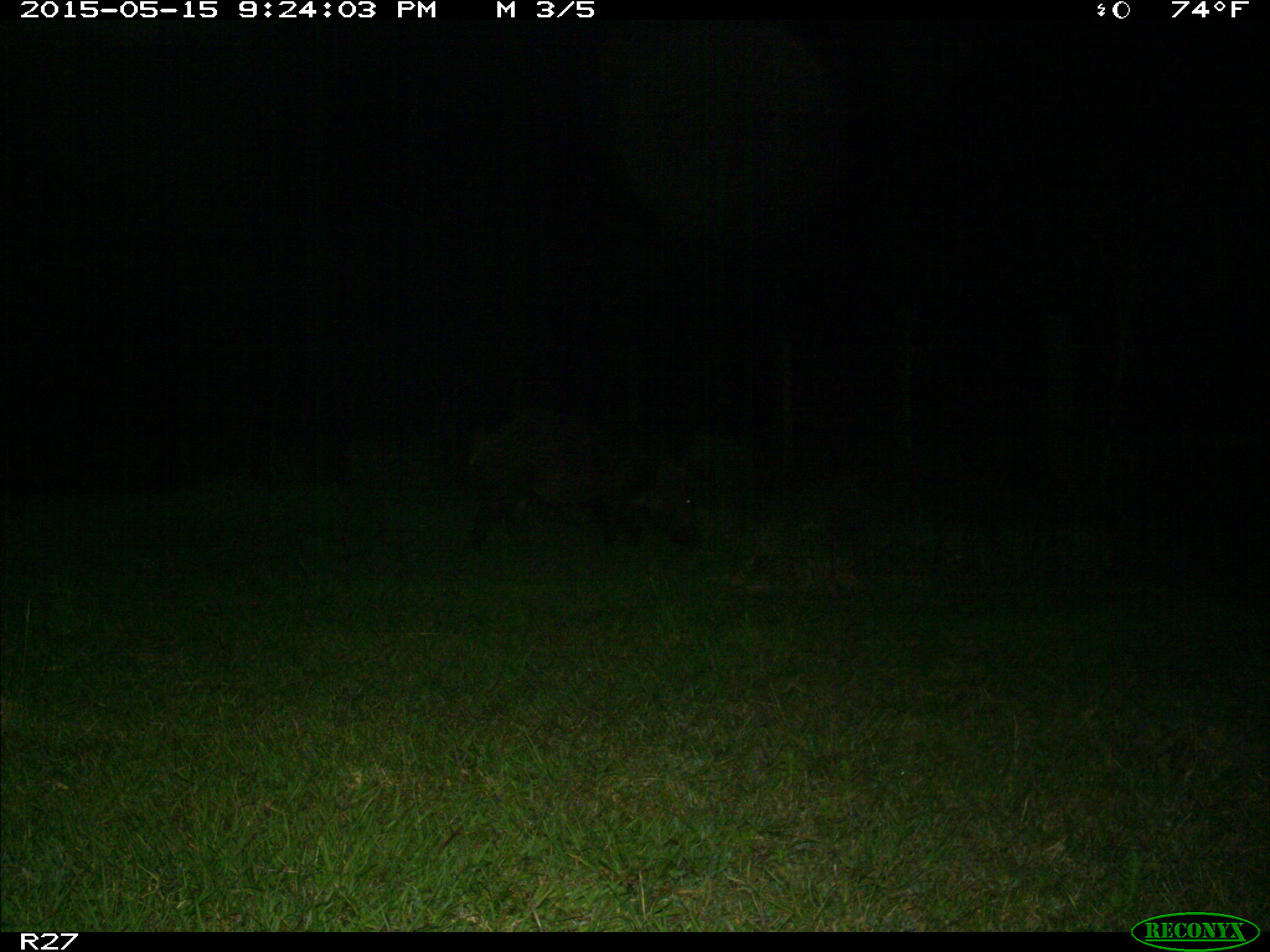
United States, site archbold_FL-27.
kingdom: Animalia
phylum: Chordata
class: Mammalia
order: Artiodactyla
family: Suidae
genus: Sus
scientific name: Sus scrofa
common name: wild boar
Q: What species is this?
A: Sus scrofa (wild boar).